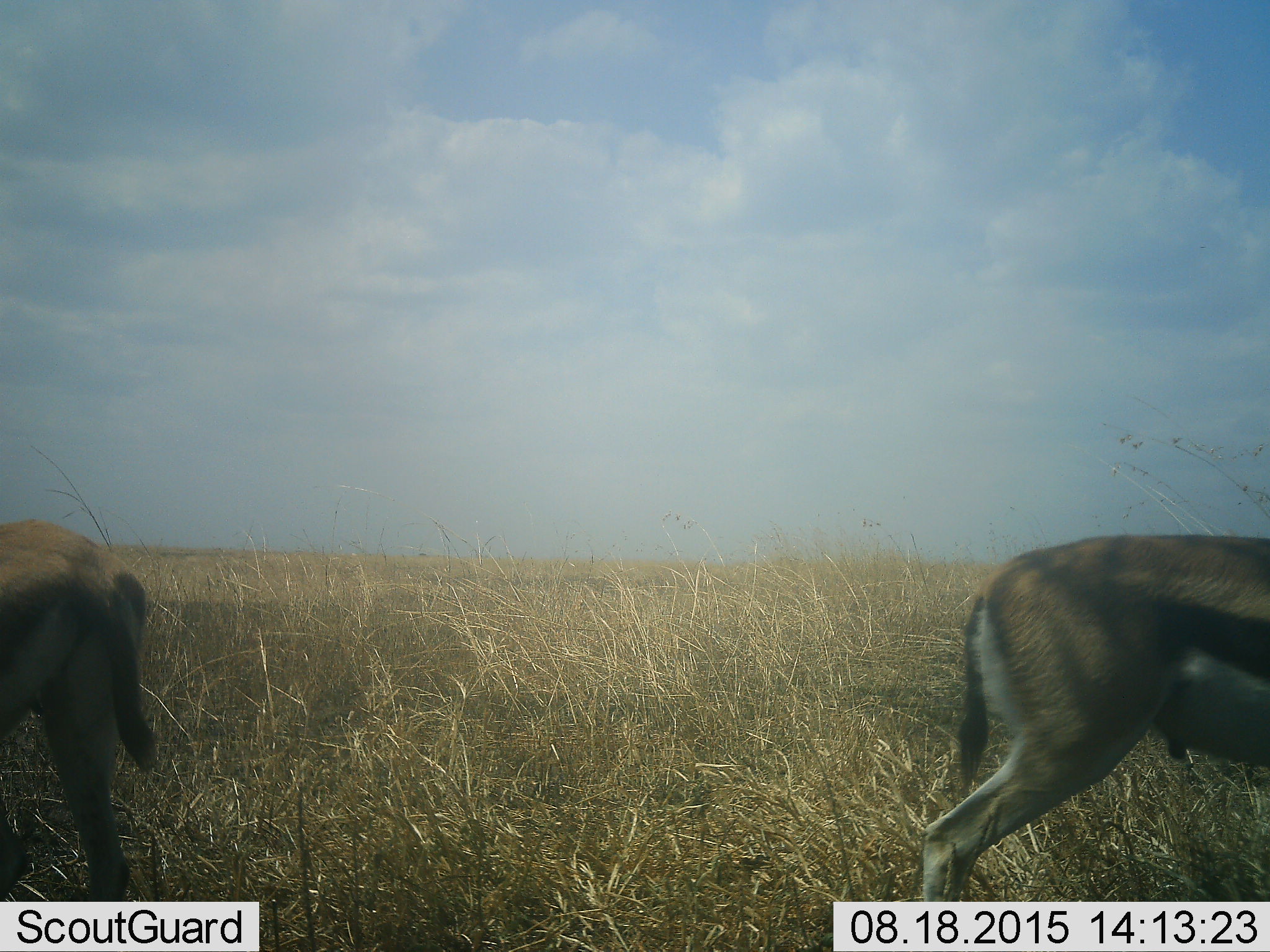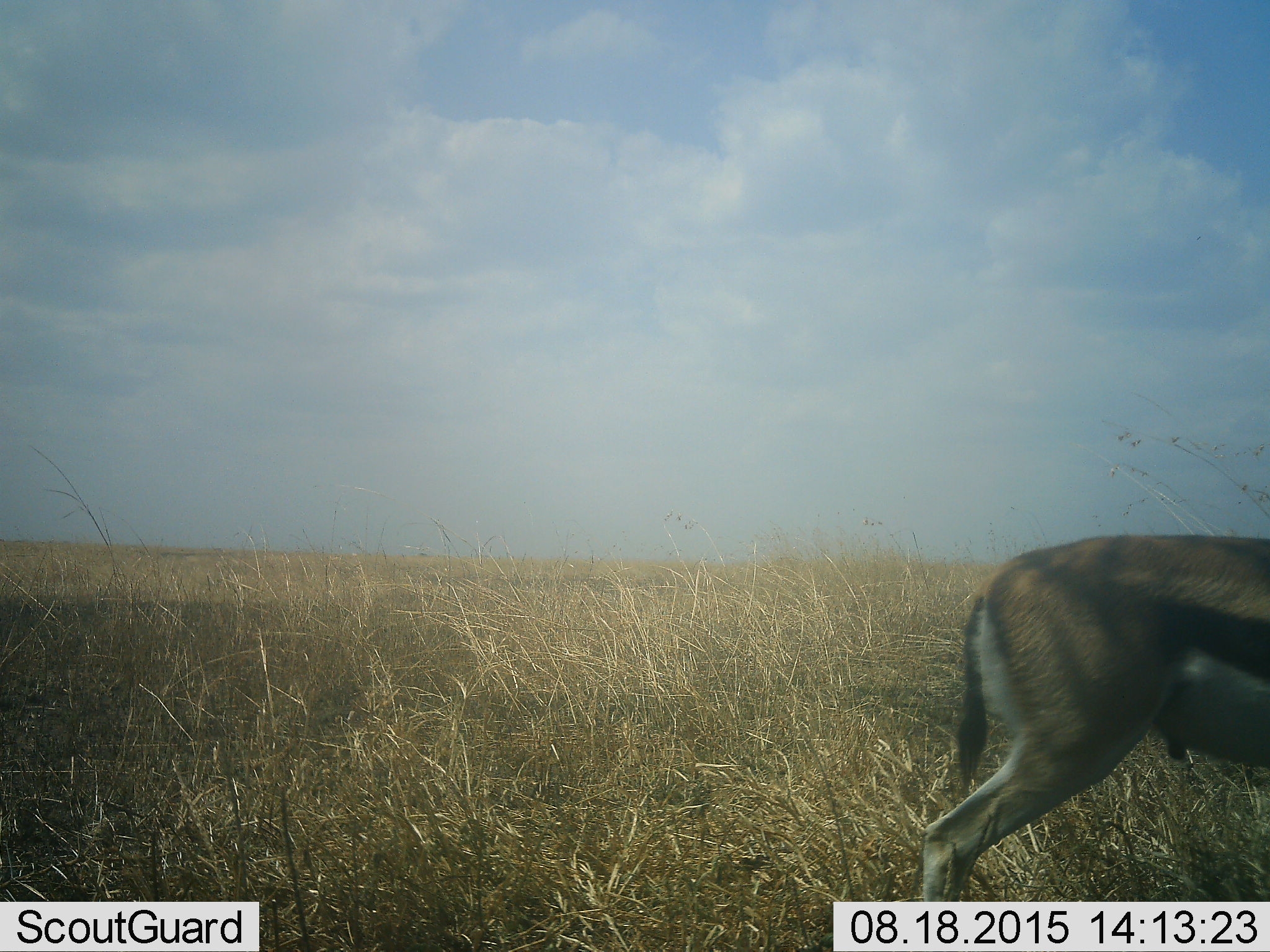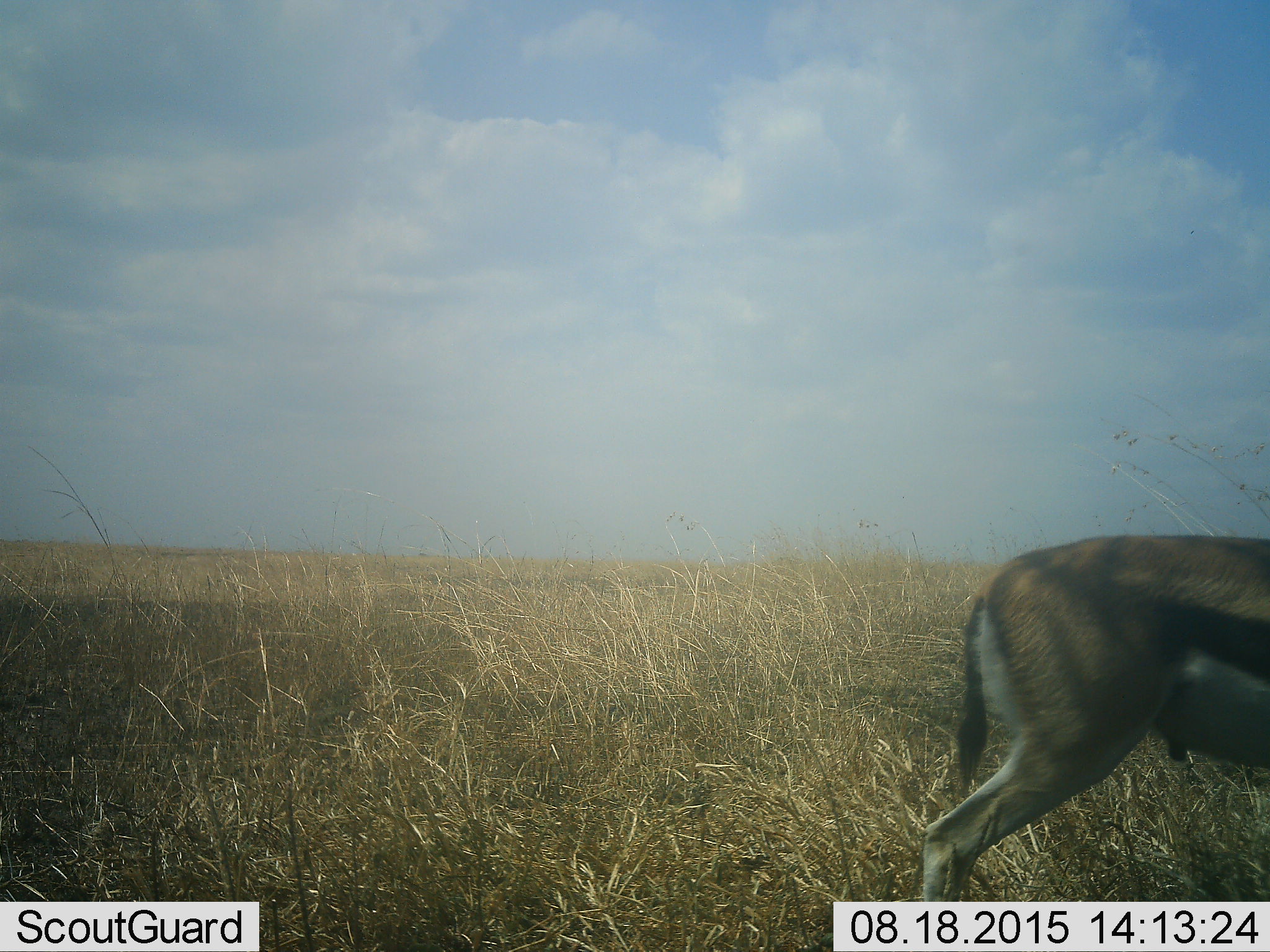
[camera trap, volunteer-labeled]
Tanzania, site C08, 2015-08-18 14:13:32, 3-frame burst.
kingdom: Animalia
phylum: Chordata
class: Mammalia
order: Artiodactyla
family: Bovidae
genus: Eudorcas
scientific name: Eudorcas thomsonii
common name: thomson's gazelle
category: gazellethomsons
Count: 2.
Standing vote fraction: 67%.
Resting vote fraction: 0%.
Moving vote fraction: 83%.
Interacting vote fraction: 0%.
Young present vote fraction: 0%.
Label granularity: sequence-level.